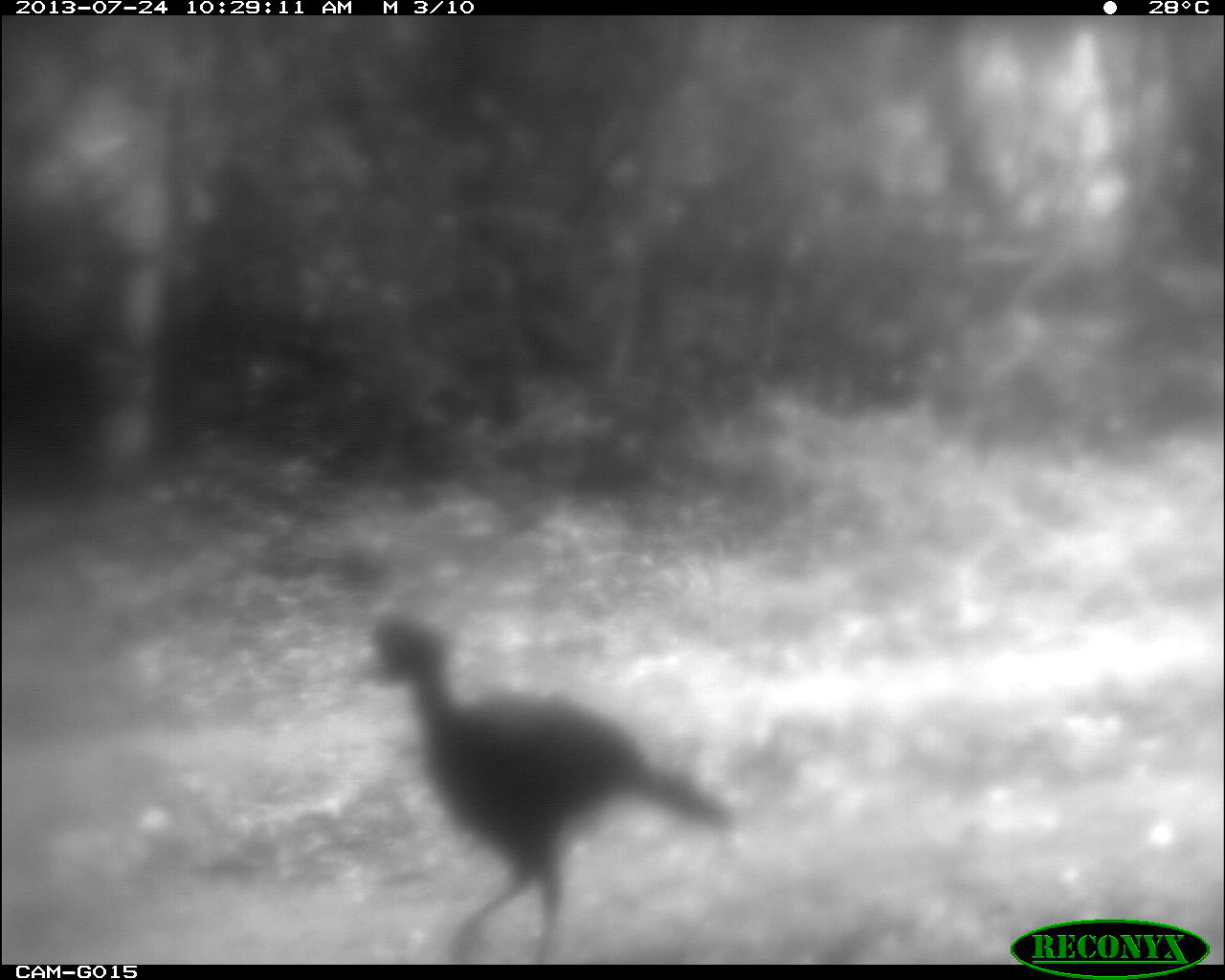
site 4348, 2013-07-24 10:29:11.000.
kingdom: Animalia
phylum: Chordata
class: Aves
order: Galliformes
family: Cracidae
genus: Crax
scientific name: Crax rubra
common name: great curassow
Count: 1.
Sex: male.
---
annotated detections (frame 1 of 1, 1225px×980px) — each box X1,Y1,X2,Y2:
crax rubra: 355,605,744,961